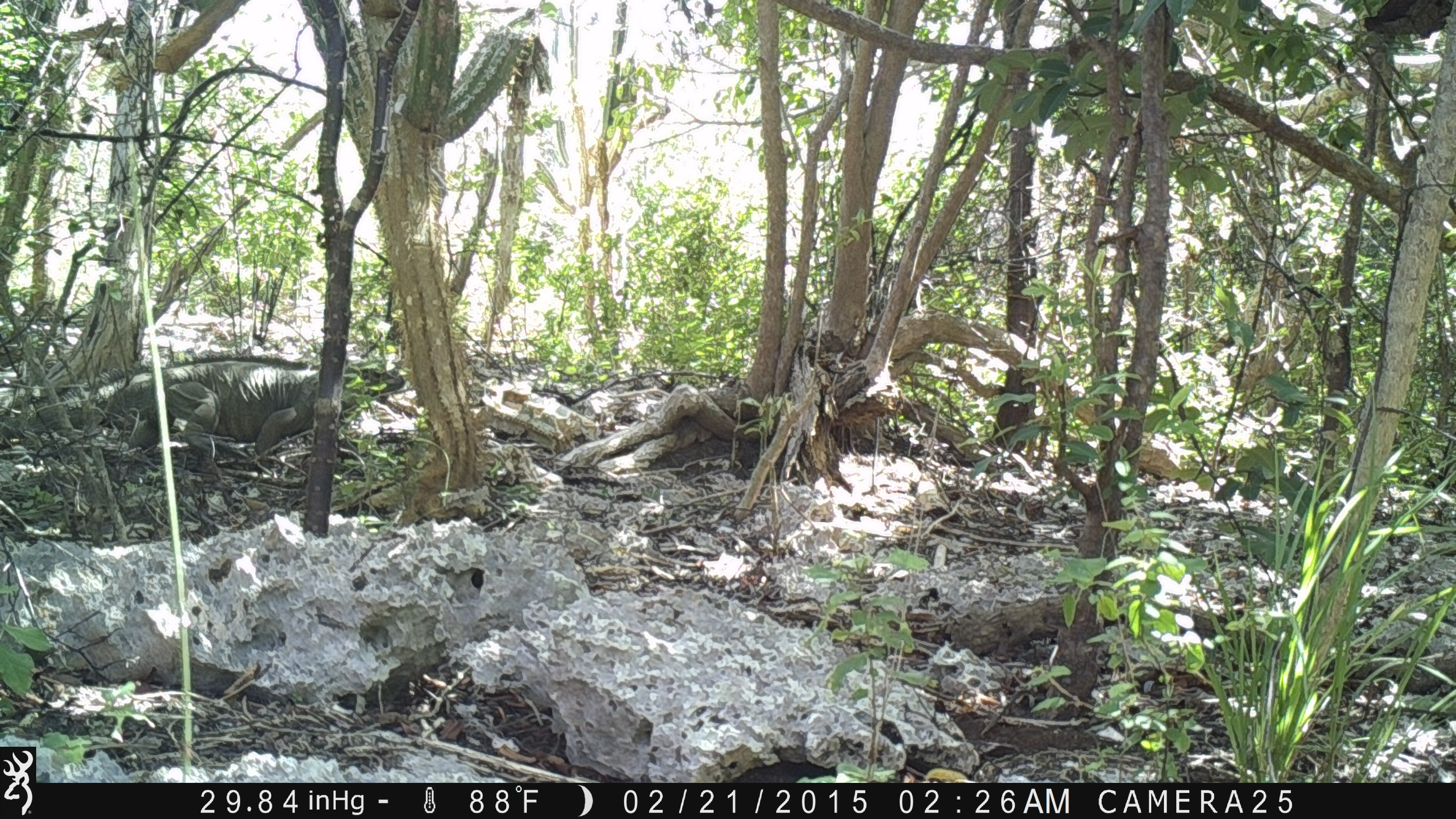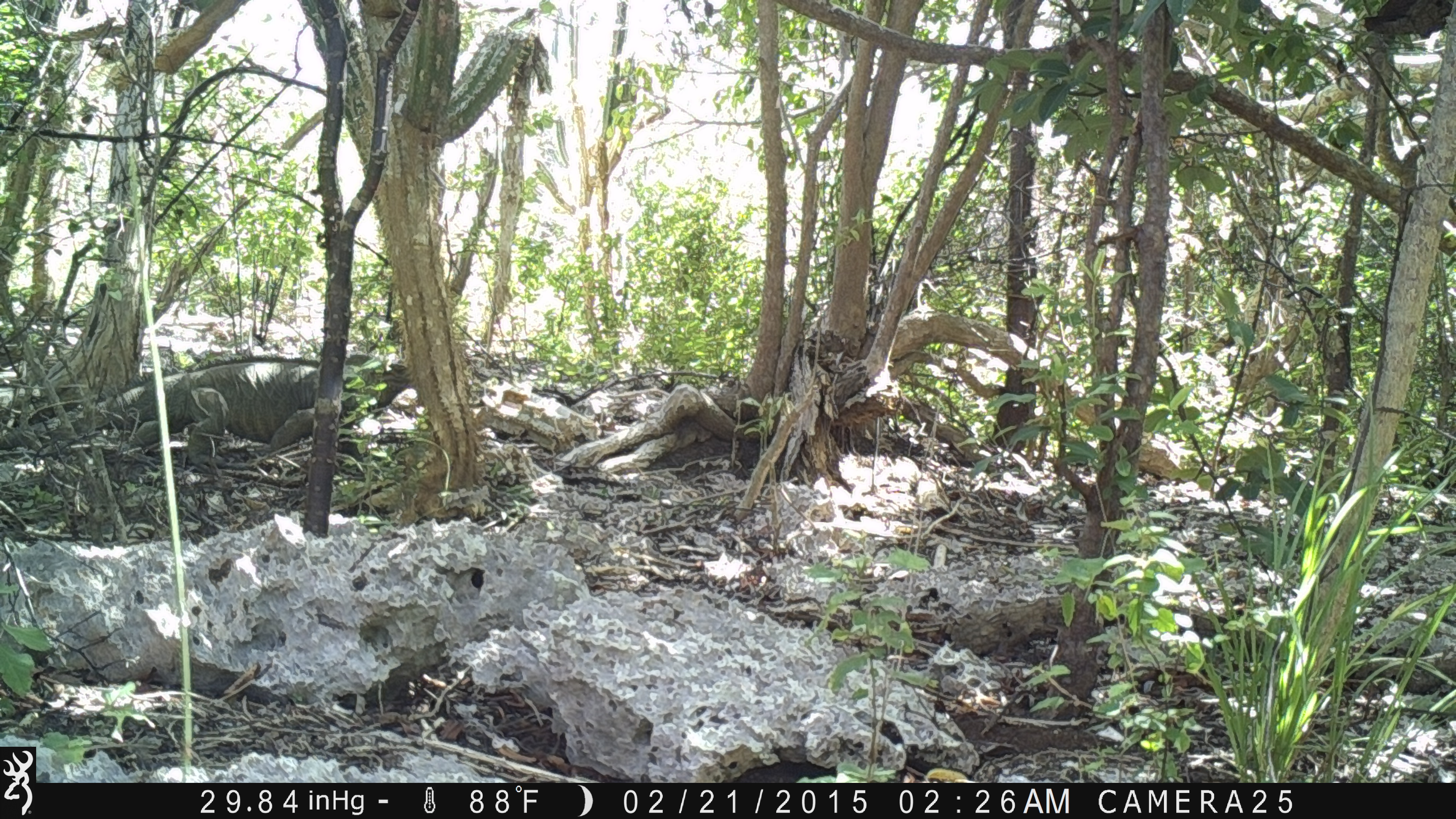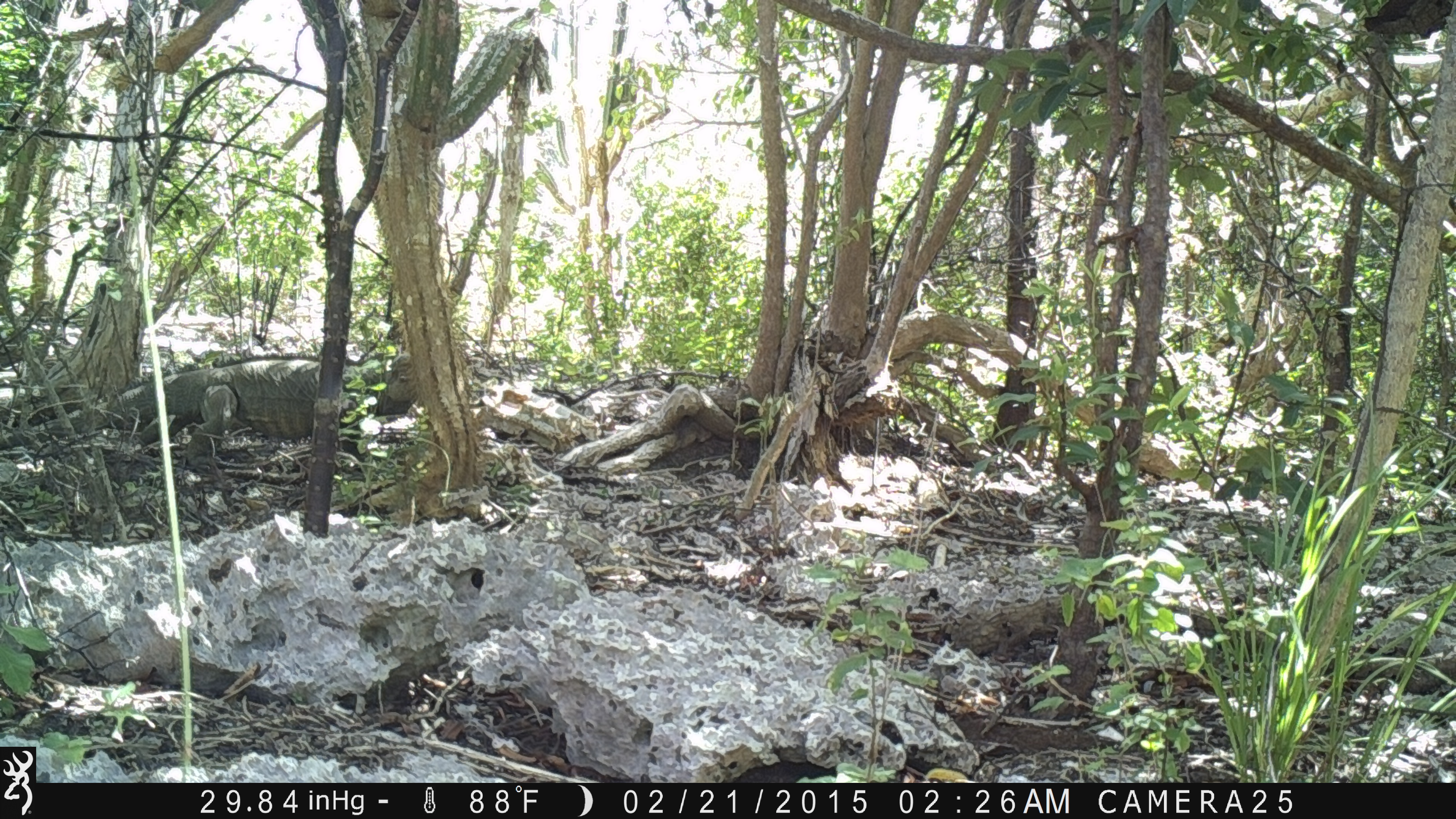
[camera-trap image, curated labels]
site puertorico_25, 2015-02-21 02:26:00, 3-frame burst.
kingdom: Animalia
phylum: Chordata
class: Reptilia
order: Squamata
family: Iguanidae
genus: Iguana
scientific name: Iguana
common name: typical iguanas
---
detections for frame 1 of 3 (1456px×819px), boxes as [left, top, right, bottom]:
iguana: [89, 358, 357, 470]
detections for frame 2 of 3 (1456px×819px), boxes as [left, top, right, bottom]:
iguana: [74, 353, 426, 464]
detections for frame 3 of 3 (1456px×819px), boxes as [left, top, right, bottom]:
iguana: [0, 344, 423, 470]